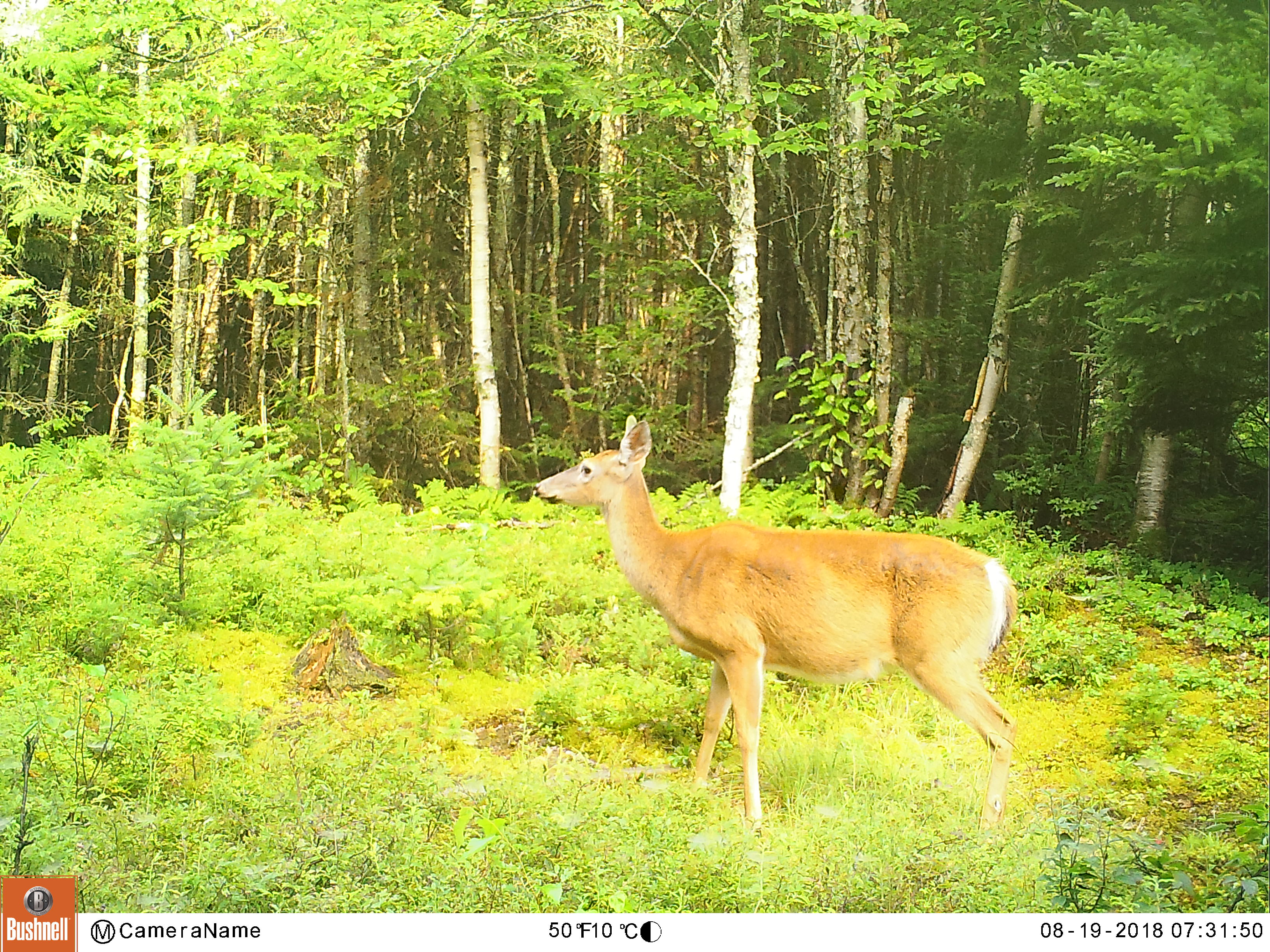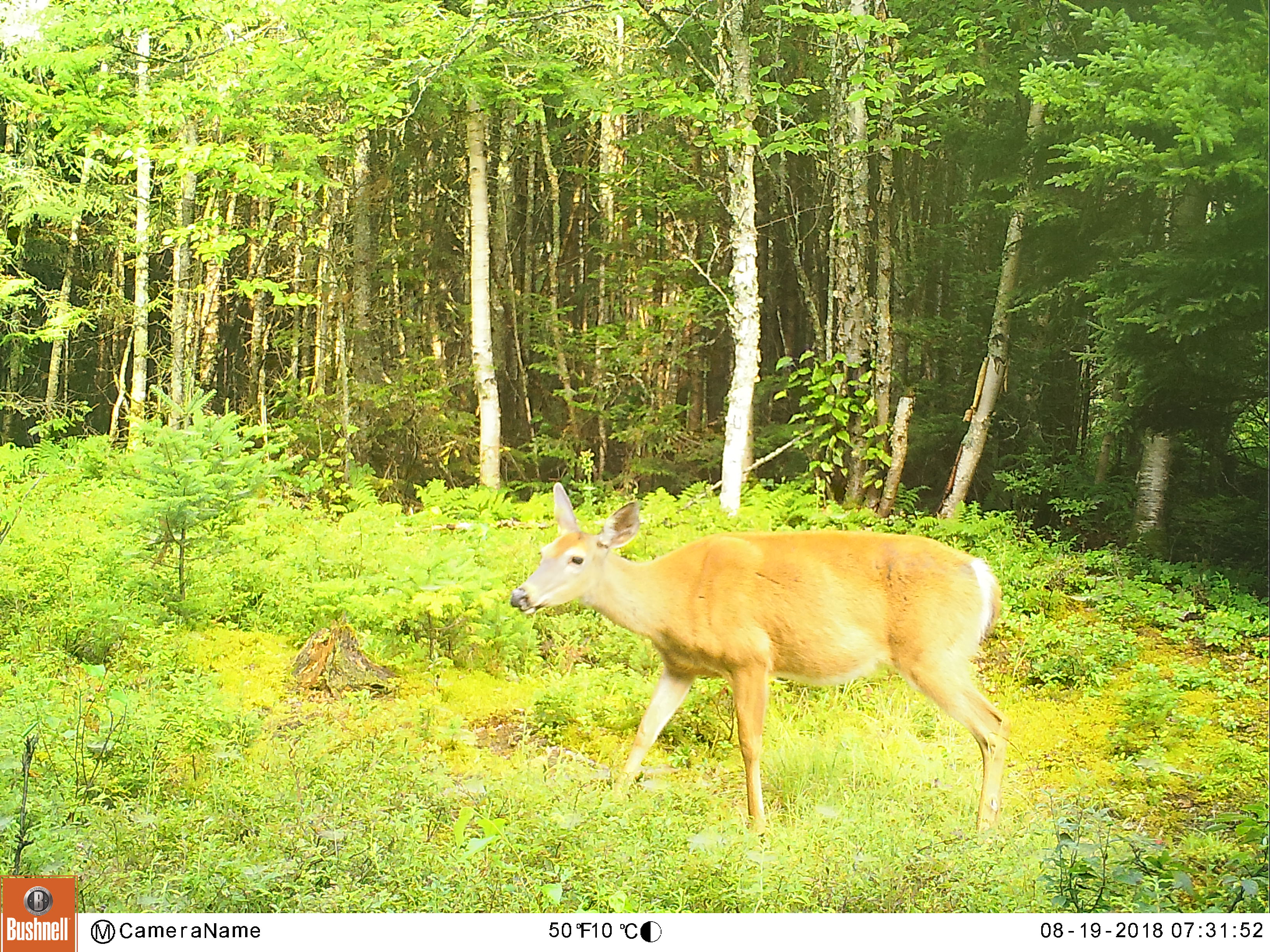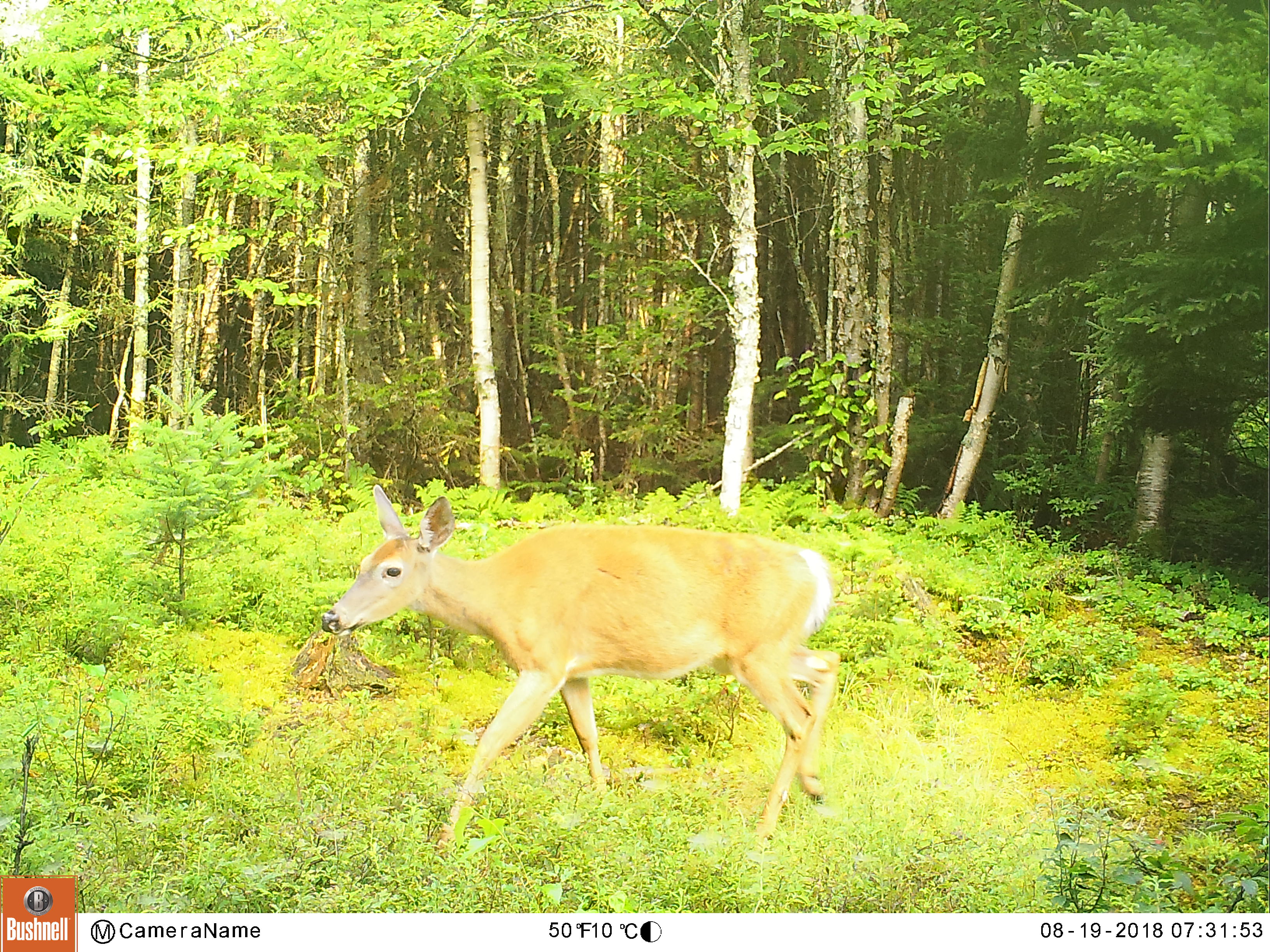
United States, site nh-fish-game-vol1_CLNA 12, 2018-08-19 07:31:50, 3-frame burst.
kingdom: Animalia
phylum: Chordata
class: Mammalia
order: Artiodactyla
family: Cervidae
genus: Odocoileus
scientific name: Odocoileus virginianus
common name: white-tailed deer